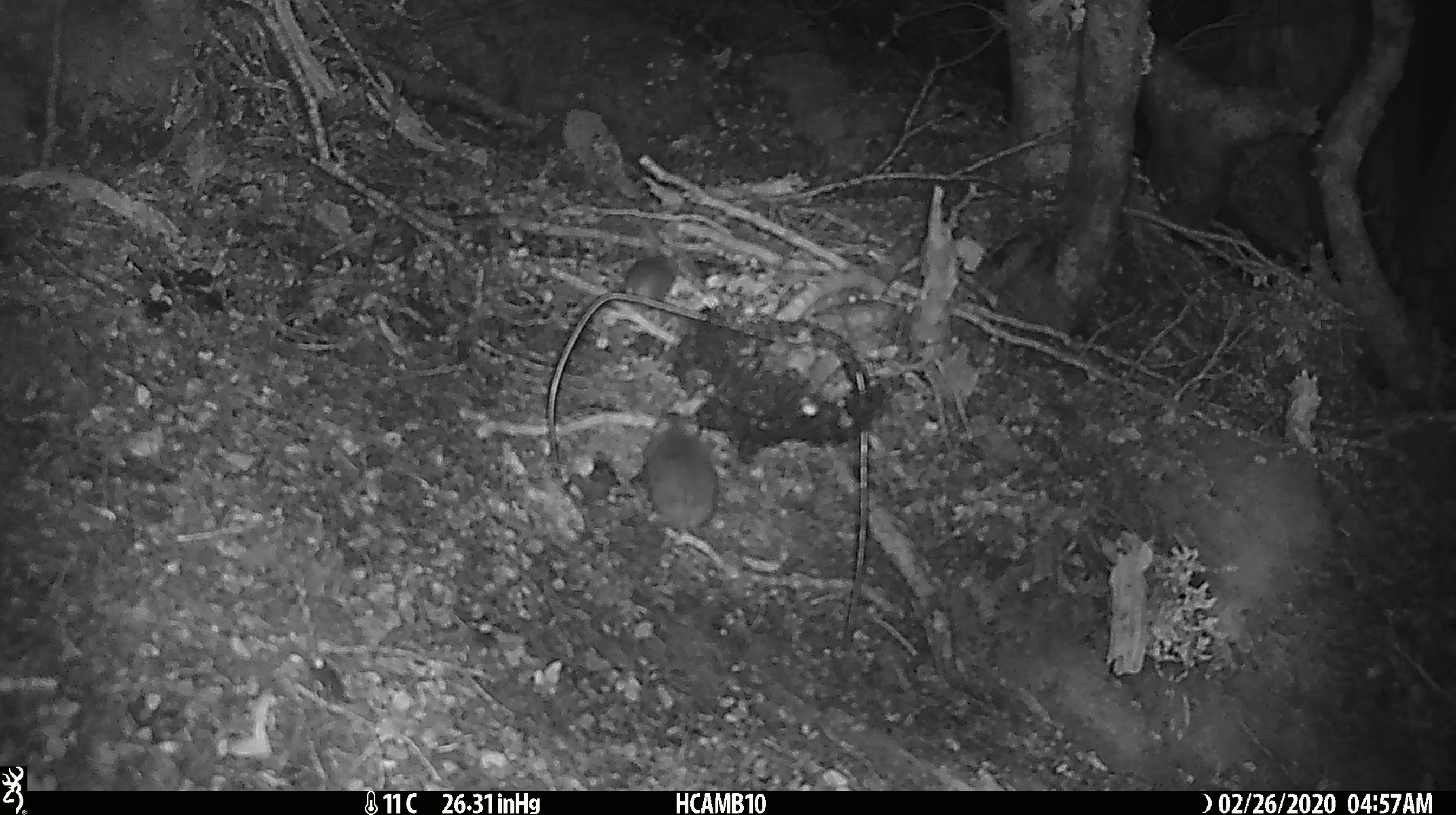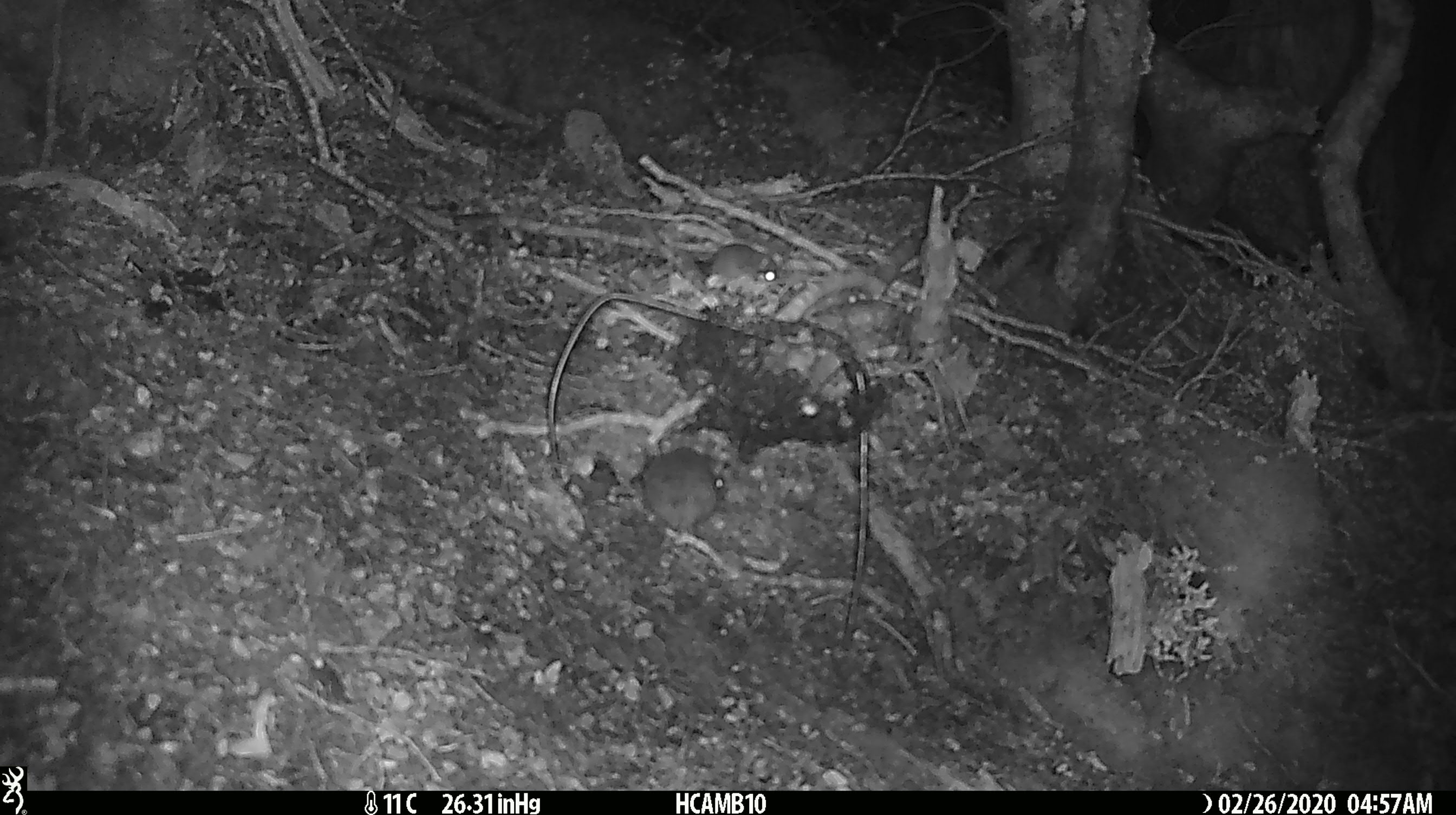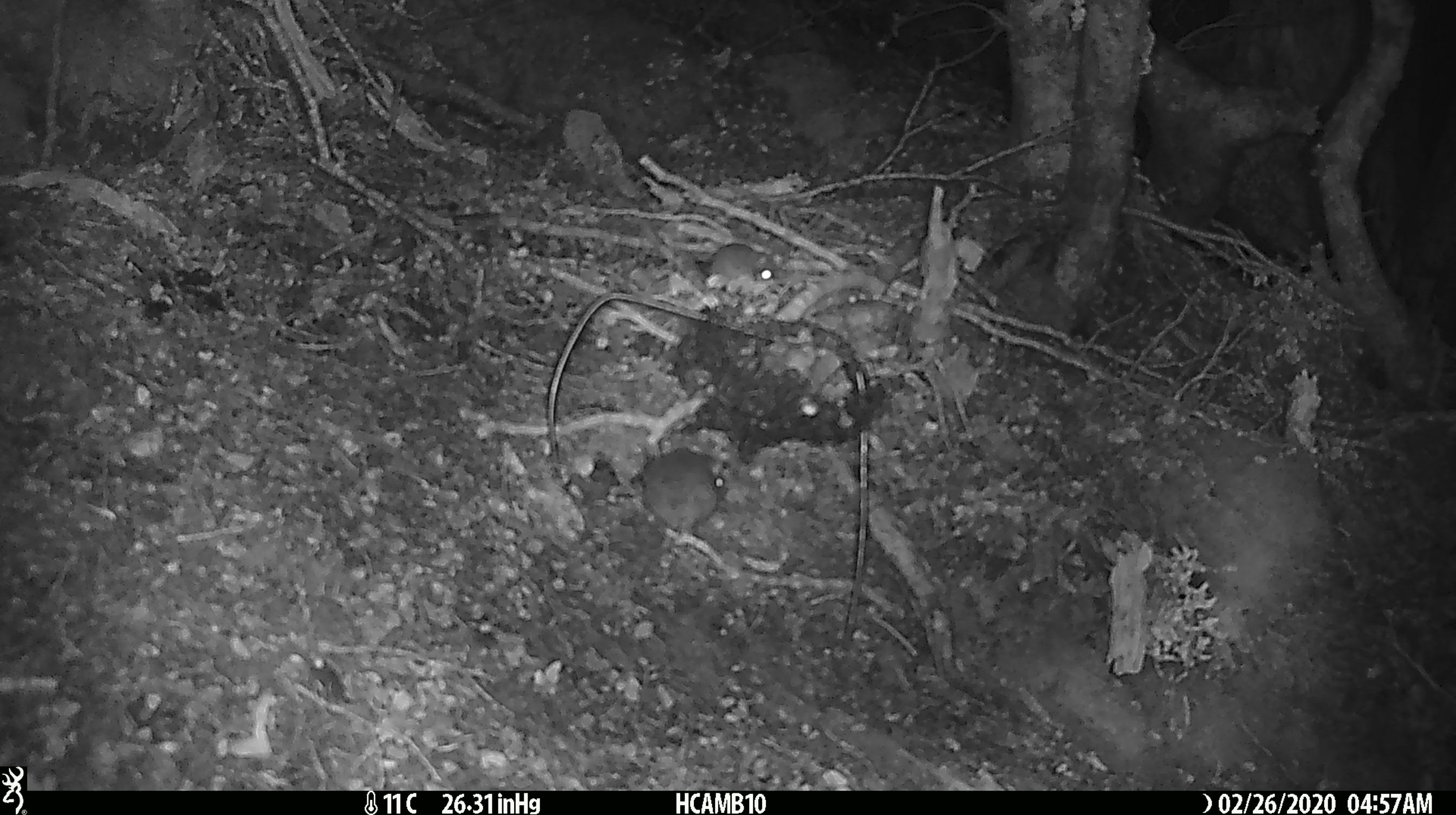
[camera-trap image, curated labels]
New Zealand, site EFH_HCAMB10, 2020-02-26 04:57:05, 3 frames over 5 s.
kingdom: Animalia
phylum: Chordata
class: Mammalia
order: Rodentia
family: Muridae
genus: Mus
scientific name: Mus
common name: mouse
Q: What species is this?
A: Mouse (Mus).